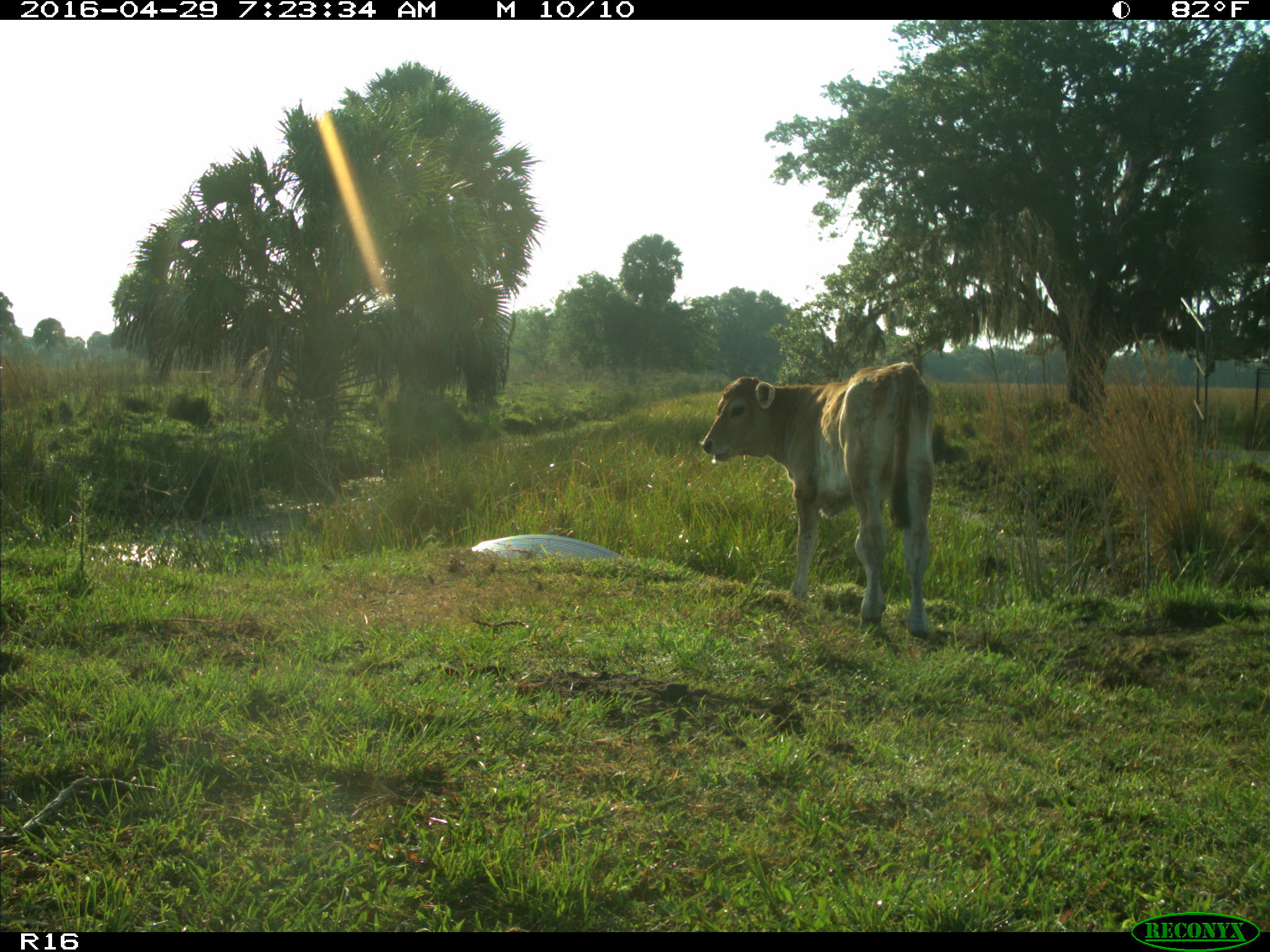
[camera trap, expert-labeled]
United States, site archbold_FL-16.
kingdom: Animalia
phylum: Chordata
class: Mammalia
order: Artiodactyla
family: Bovidae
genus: Bos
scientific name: Bos taurus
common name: domestic cow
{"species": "Bos taurus (domestic cow)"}